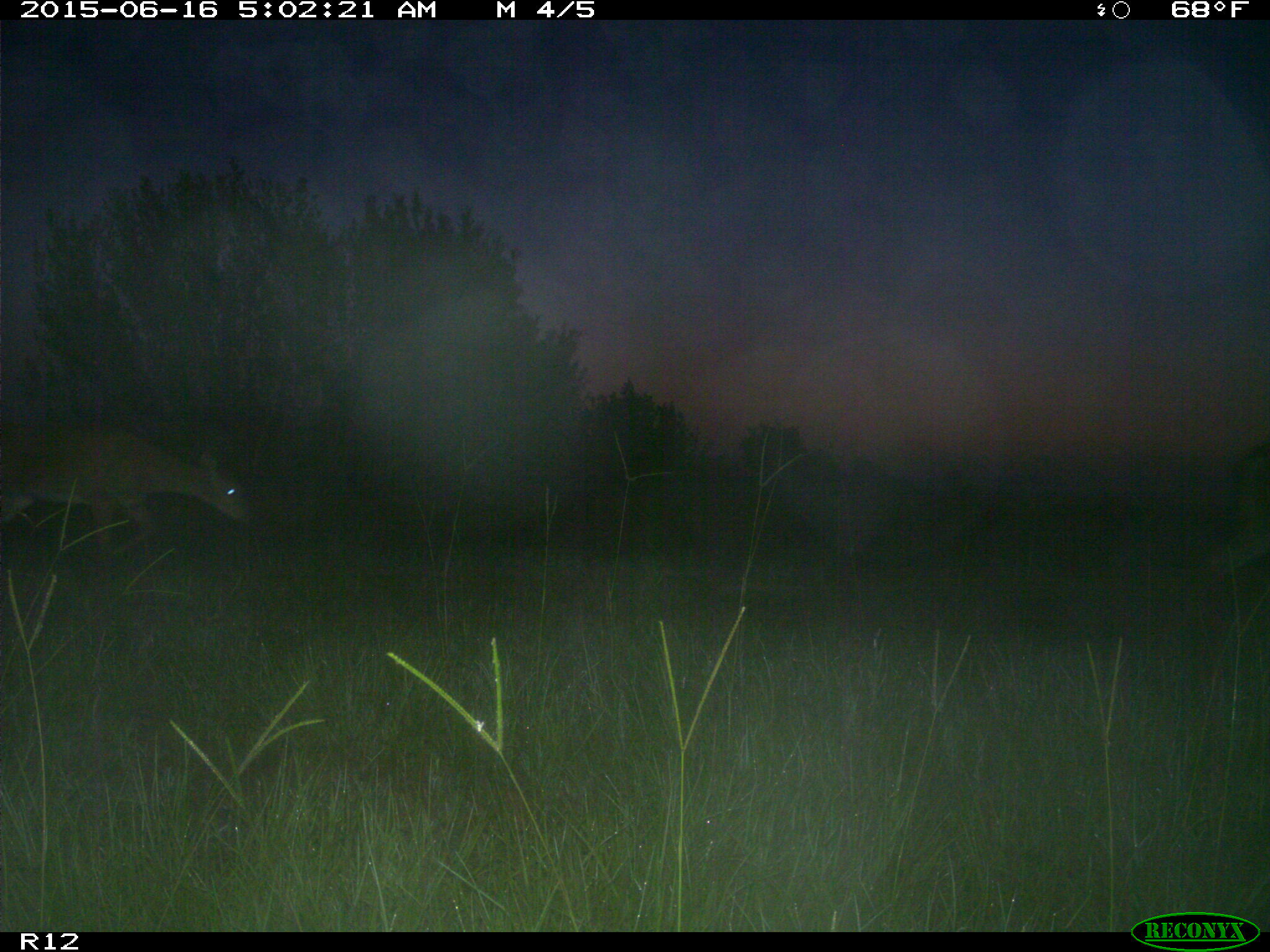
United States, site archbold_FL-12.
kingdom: Animalia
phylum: Chordata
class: Mammalia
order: Artiodactyla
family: Cervidae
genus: Odocoileus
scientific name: Odocoileus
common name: deer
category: unidentified deer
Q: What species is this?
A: Unidentified deer (deer) (Odocoileus).